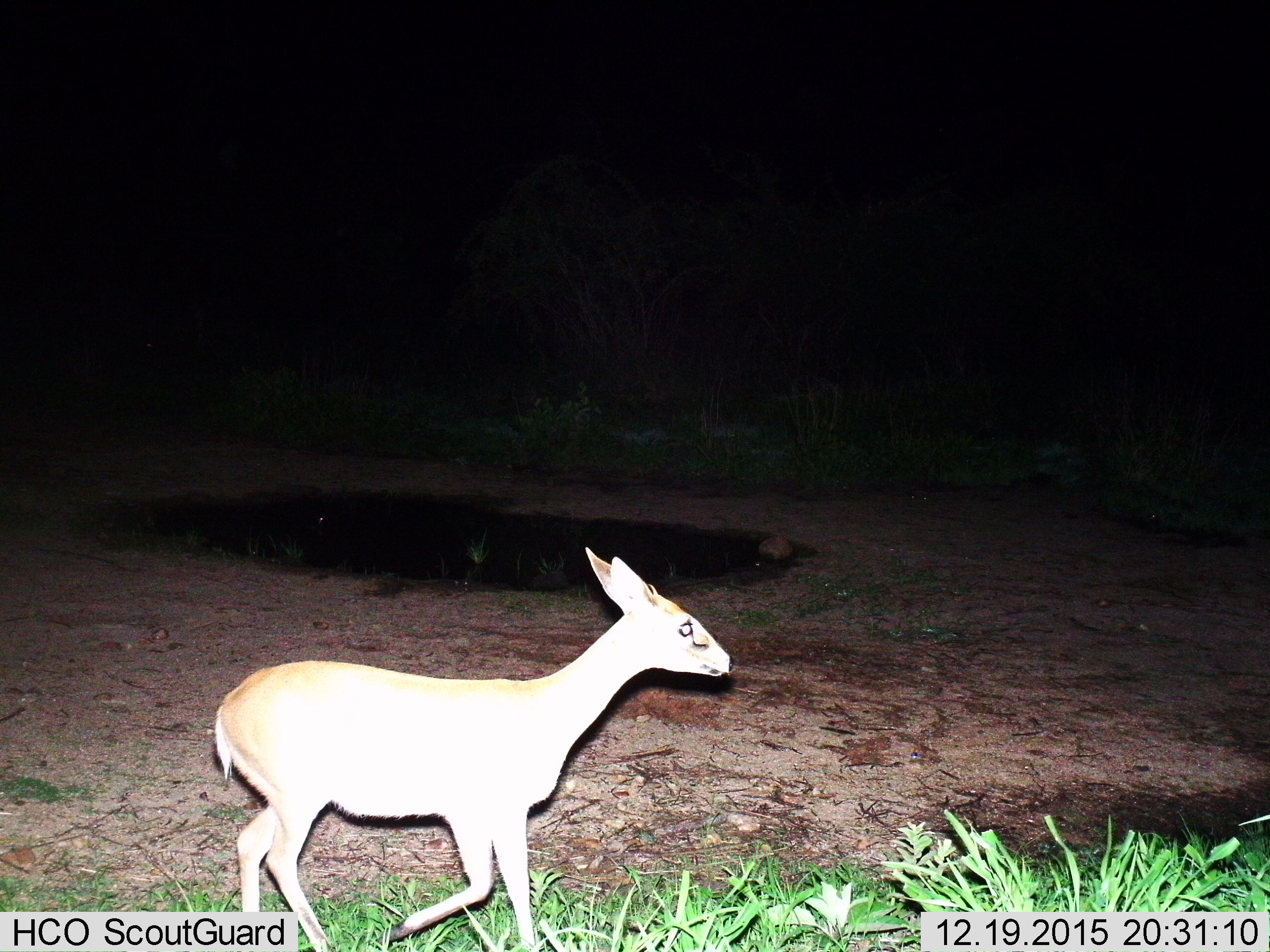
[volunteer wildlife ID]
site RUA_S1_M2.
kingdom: Animalia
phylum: Chordata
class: Mammalia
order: Artiodactyla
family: Bovidae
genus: Madoqua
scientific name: Madoqua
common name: dik-dik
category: dikdik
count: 1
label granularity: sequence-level